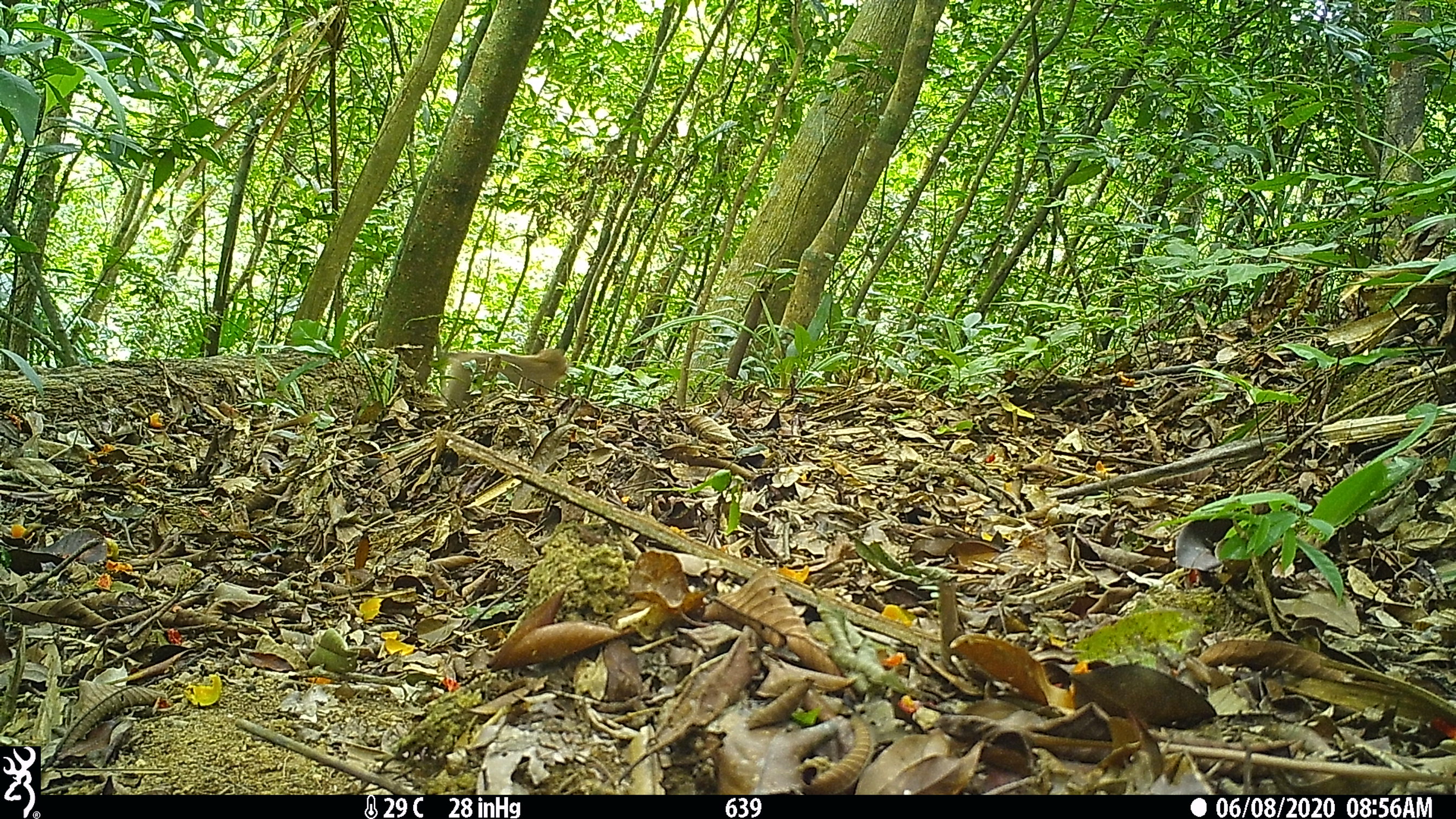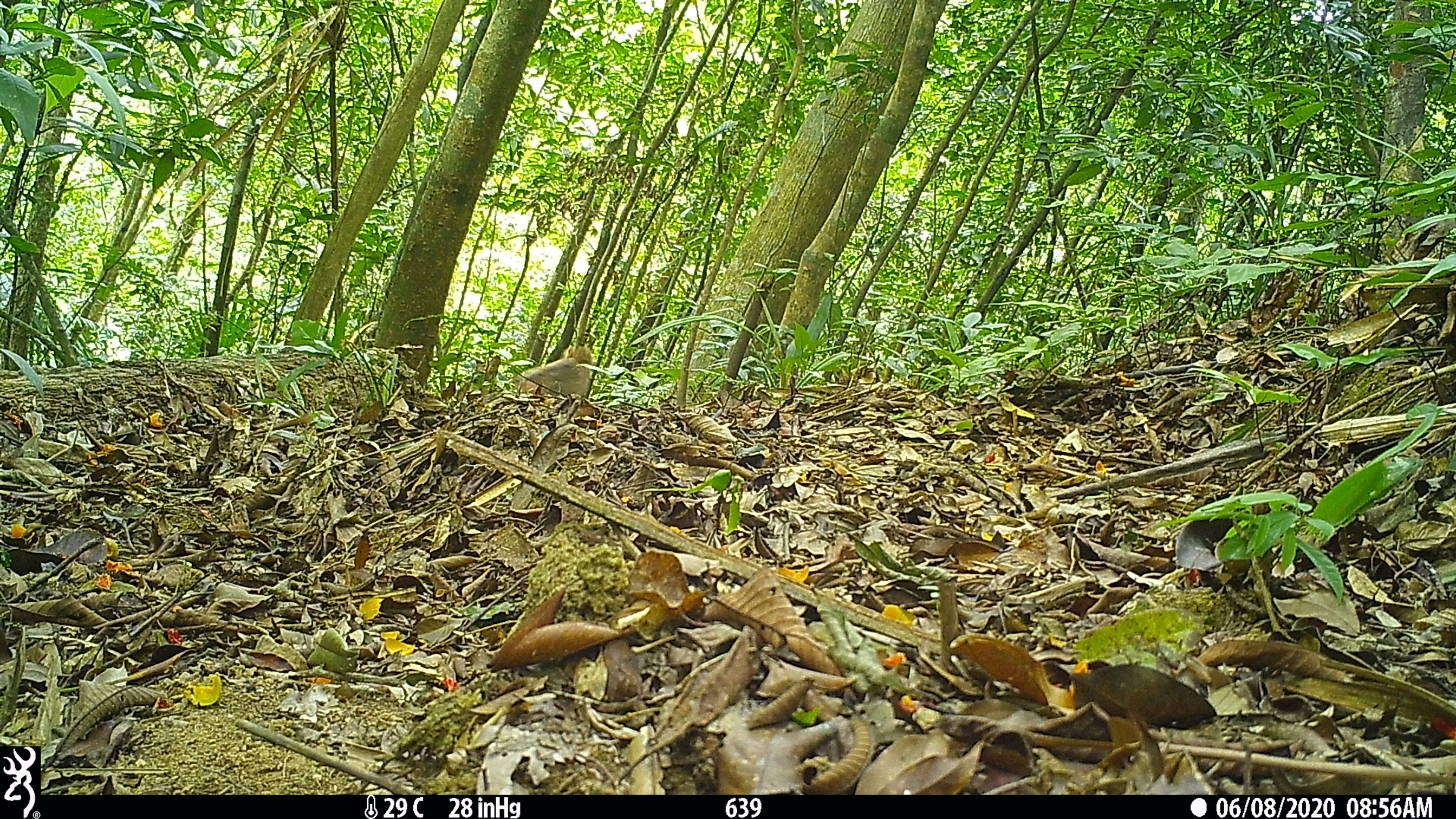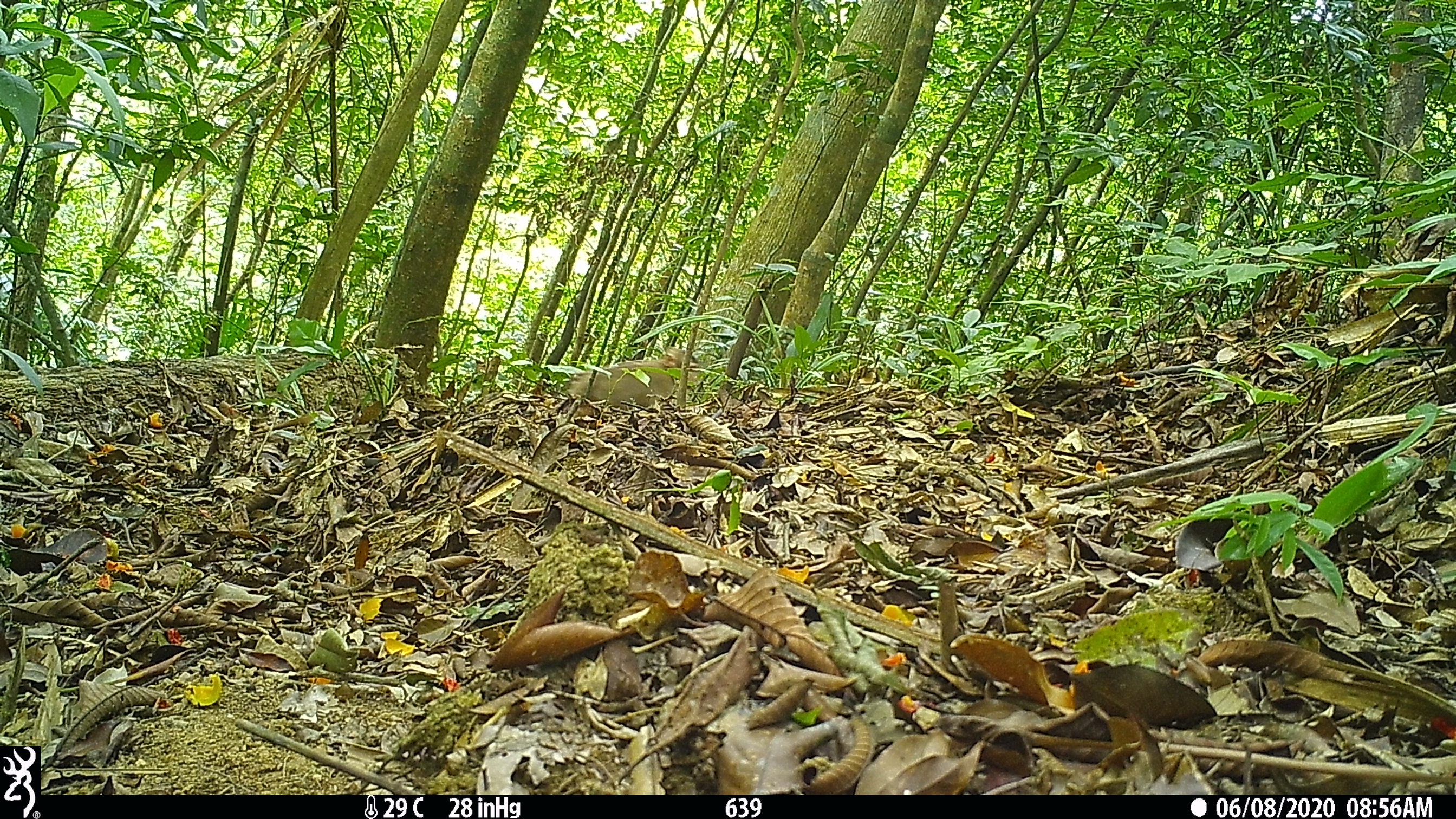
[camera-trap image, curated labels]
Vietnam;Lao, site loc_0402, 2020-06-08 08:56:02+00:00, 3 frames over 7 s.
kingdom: Animalia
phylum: Chordata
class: Mammalia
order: Primates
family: Cercopithecidae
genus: Macaca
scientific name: Macaca nemestrina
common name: pig-tailed macaque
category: pig tailed macaque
Pig tailed macaque (pig-tailed macaque) (Macaca nemestrina). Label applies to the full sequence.